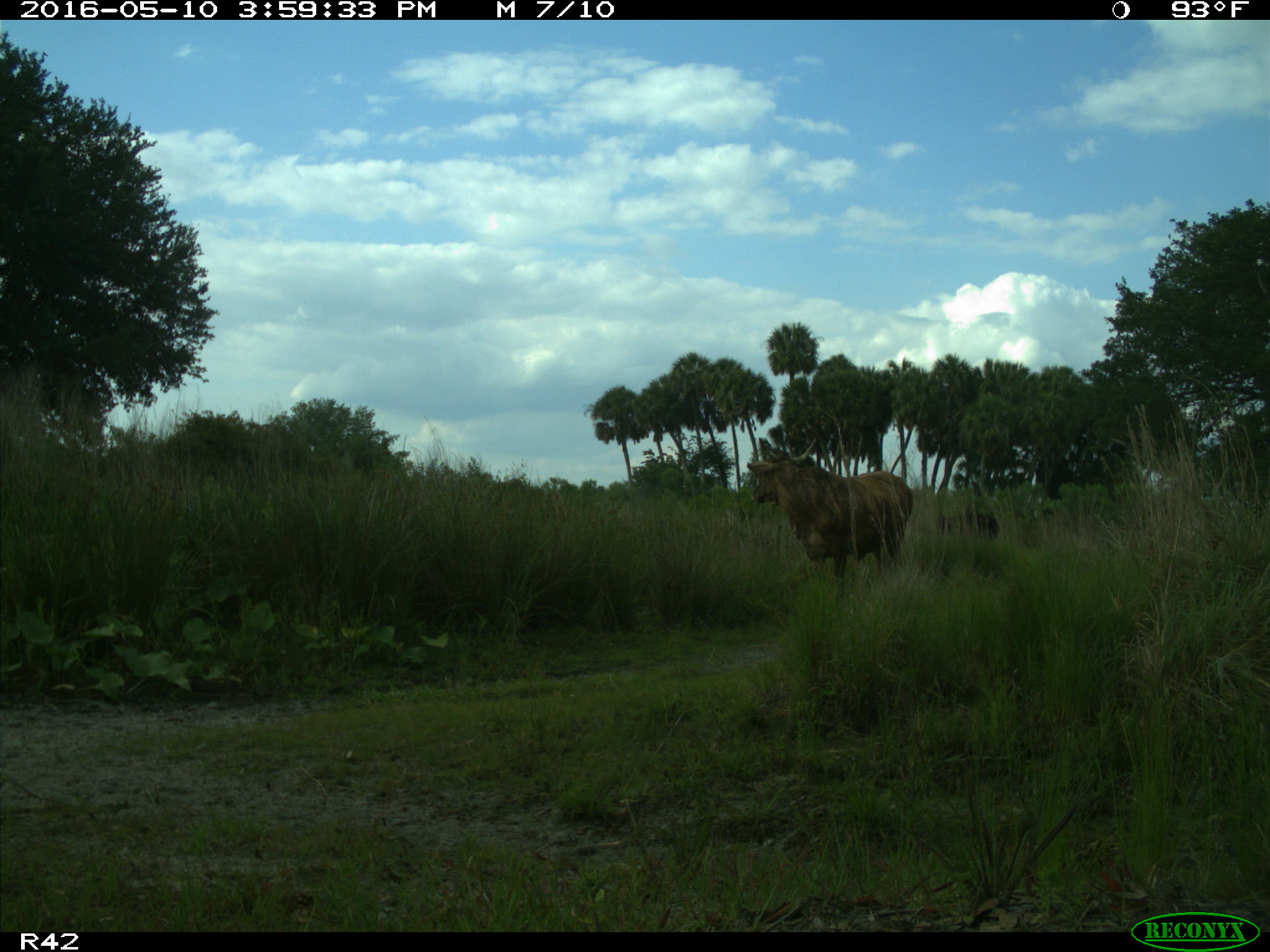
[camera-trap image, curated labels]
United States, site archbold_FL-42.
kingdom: Animalia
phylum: Chordata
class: Mammalia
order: Artiodactyla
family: Bovidae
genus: Bos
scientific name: Bos taurus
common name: domestic cow